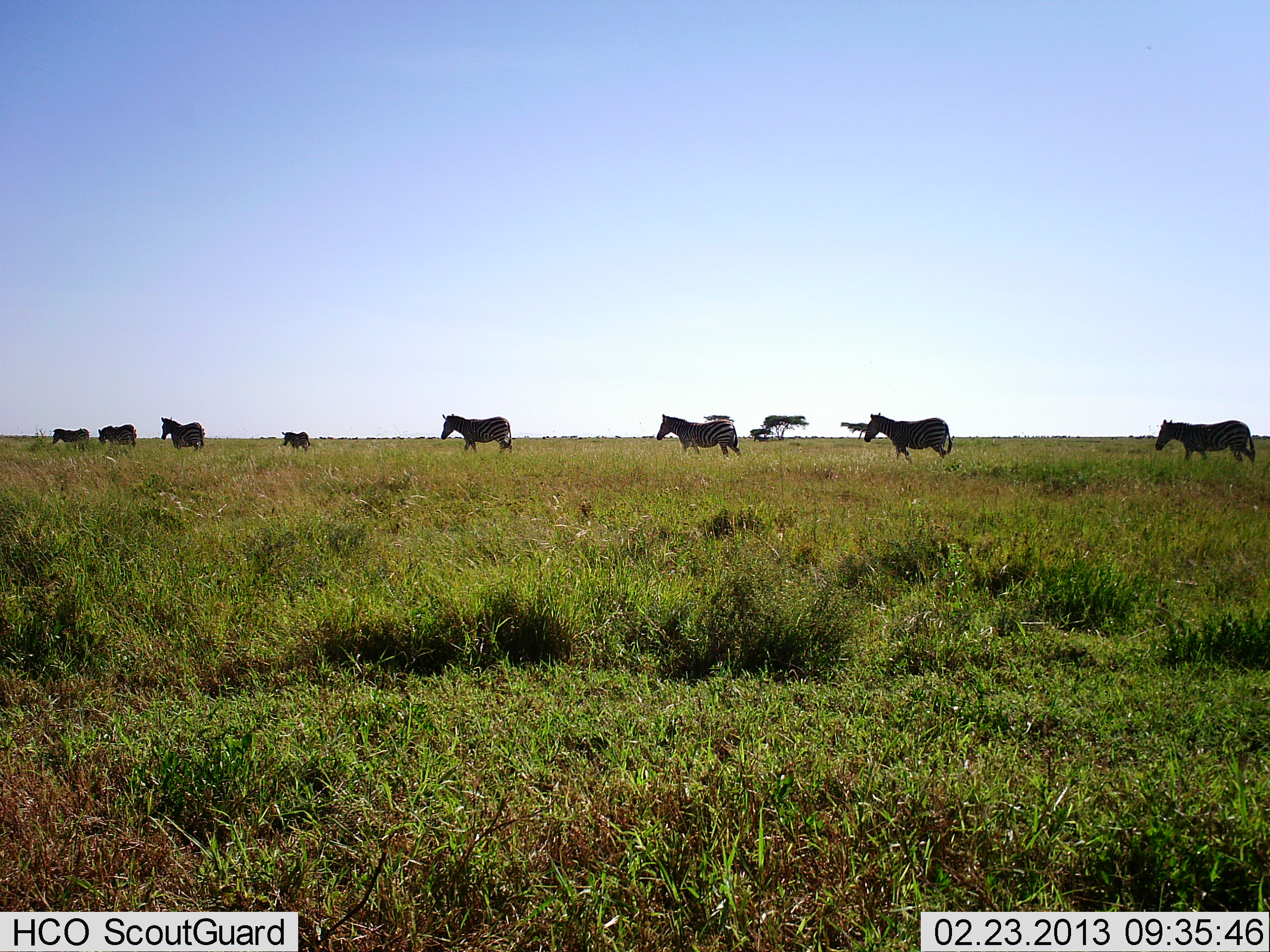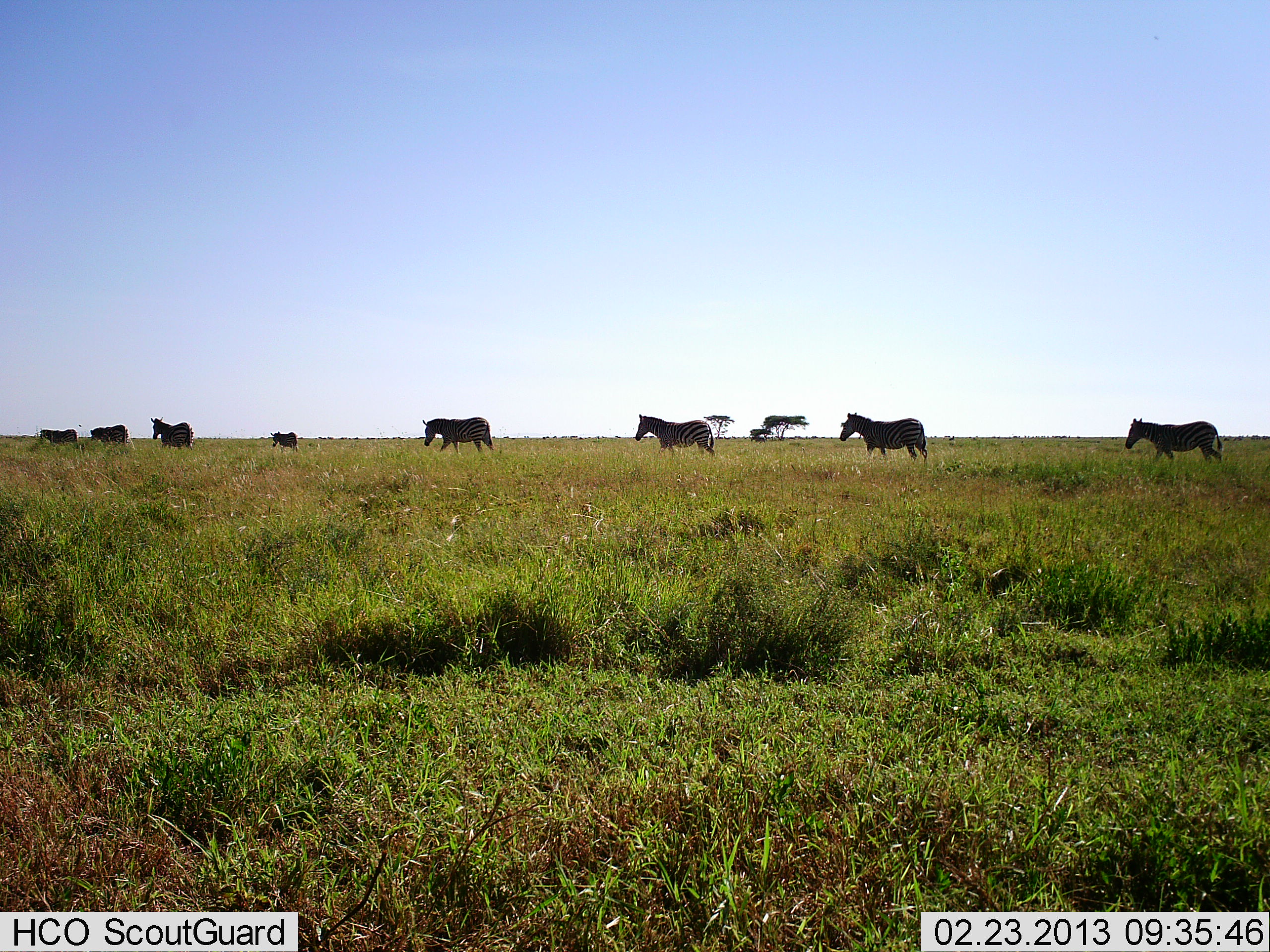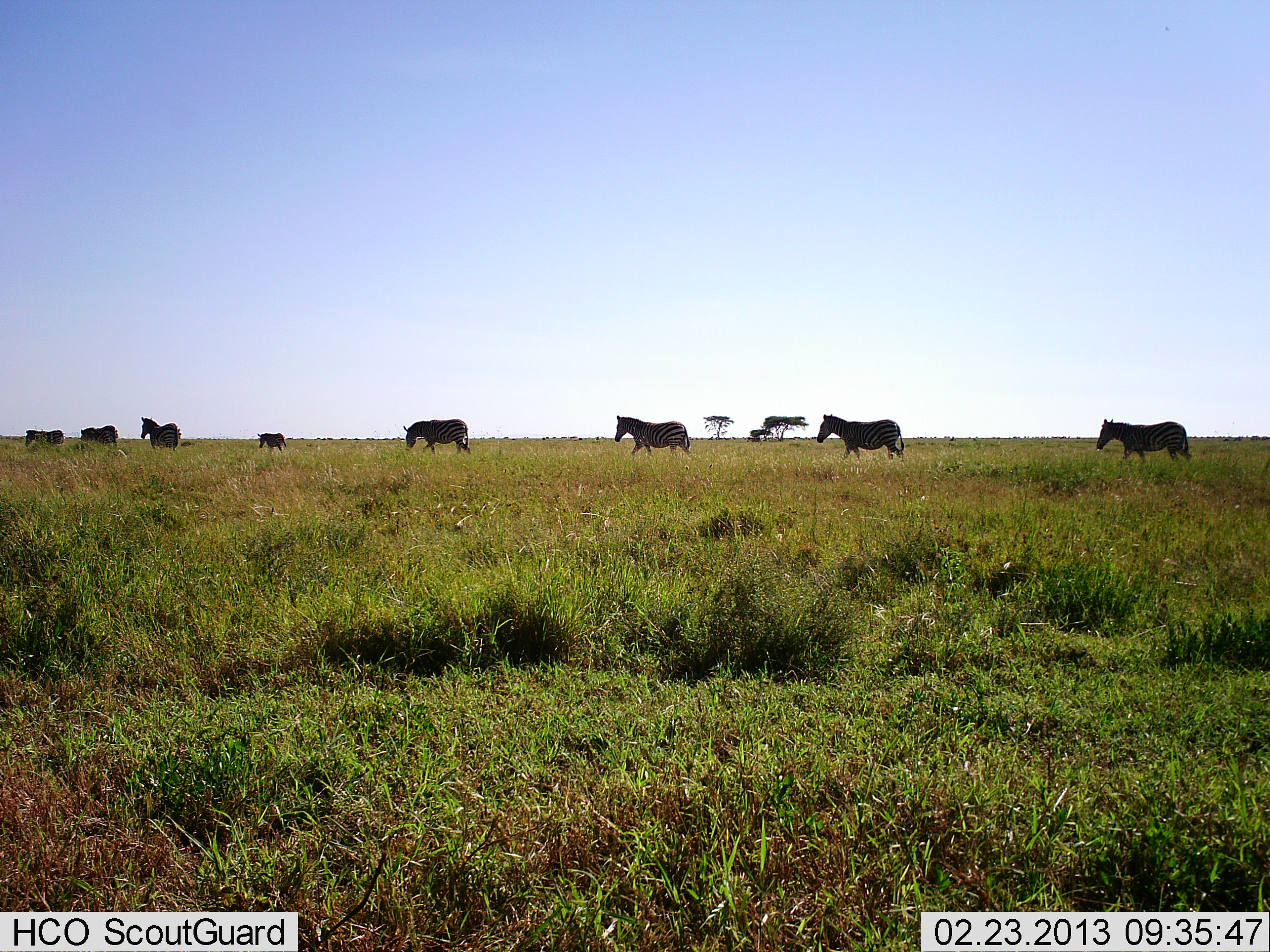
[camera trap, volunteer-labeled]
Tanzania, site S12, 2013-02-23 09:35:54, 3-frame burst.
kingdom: Animalia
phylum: Chordata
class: Mammalia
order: Perissodactyla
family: Equidae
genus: Equus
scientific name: Equus quagga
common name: plains zebra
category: zebra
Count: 8.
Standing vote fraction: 6%.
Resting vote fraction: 0%.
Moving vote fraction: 98%.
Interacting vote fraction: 2%.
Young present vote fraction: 38%.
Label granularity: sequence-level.